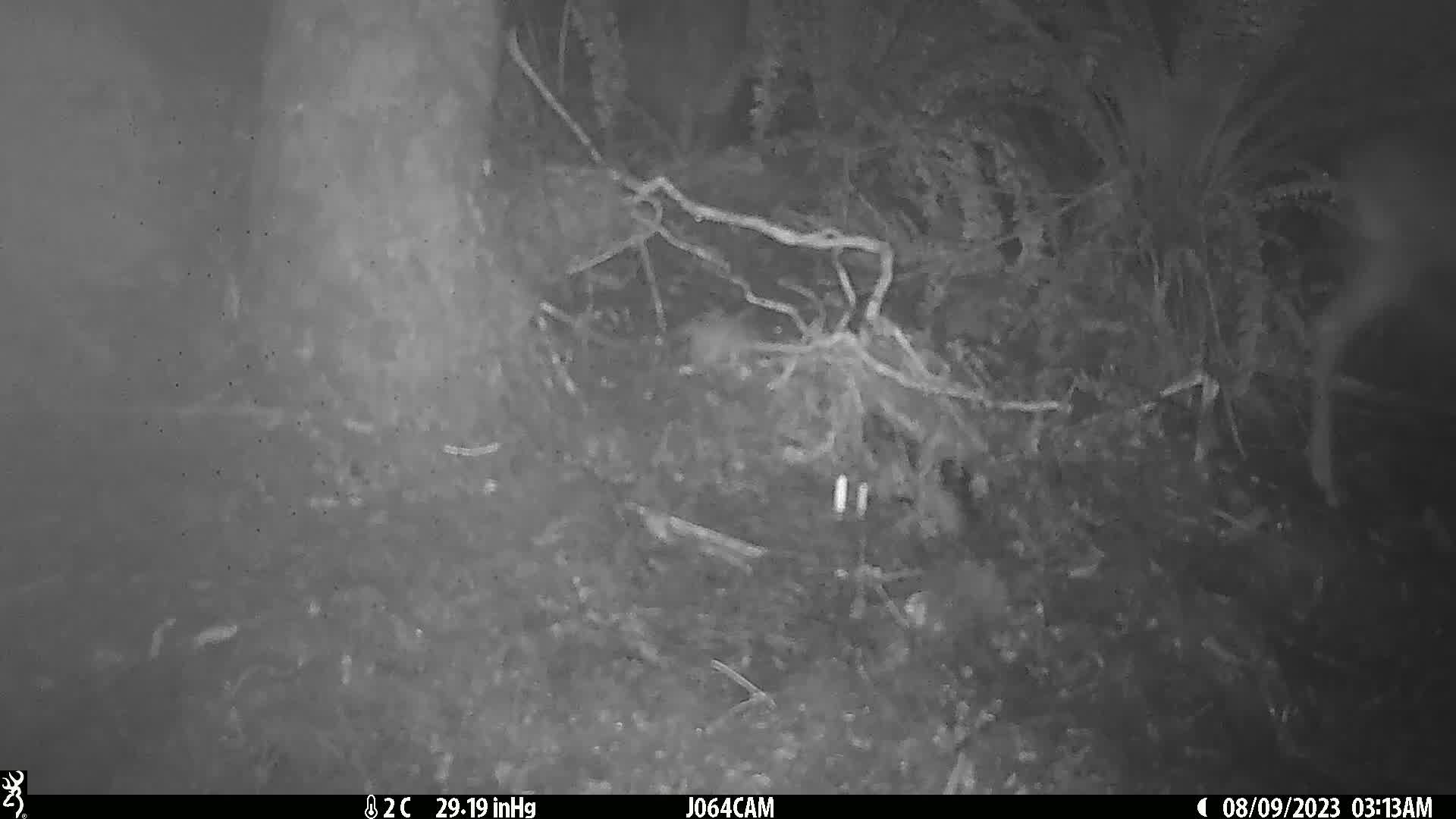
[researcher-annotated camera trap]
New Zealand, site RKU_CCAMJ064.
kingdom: Animalia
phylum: Chordata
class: Mammalia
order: Artiodactyla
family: Cervidae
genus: Odocoileus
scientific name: Odocoileus virginianus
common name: white-tailed deer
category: white tailed deer